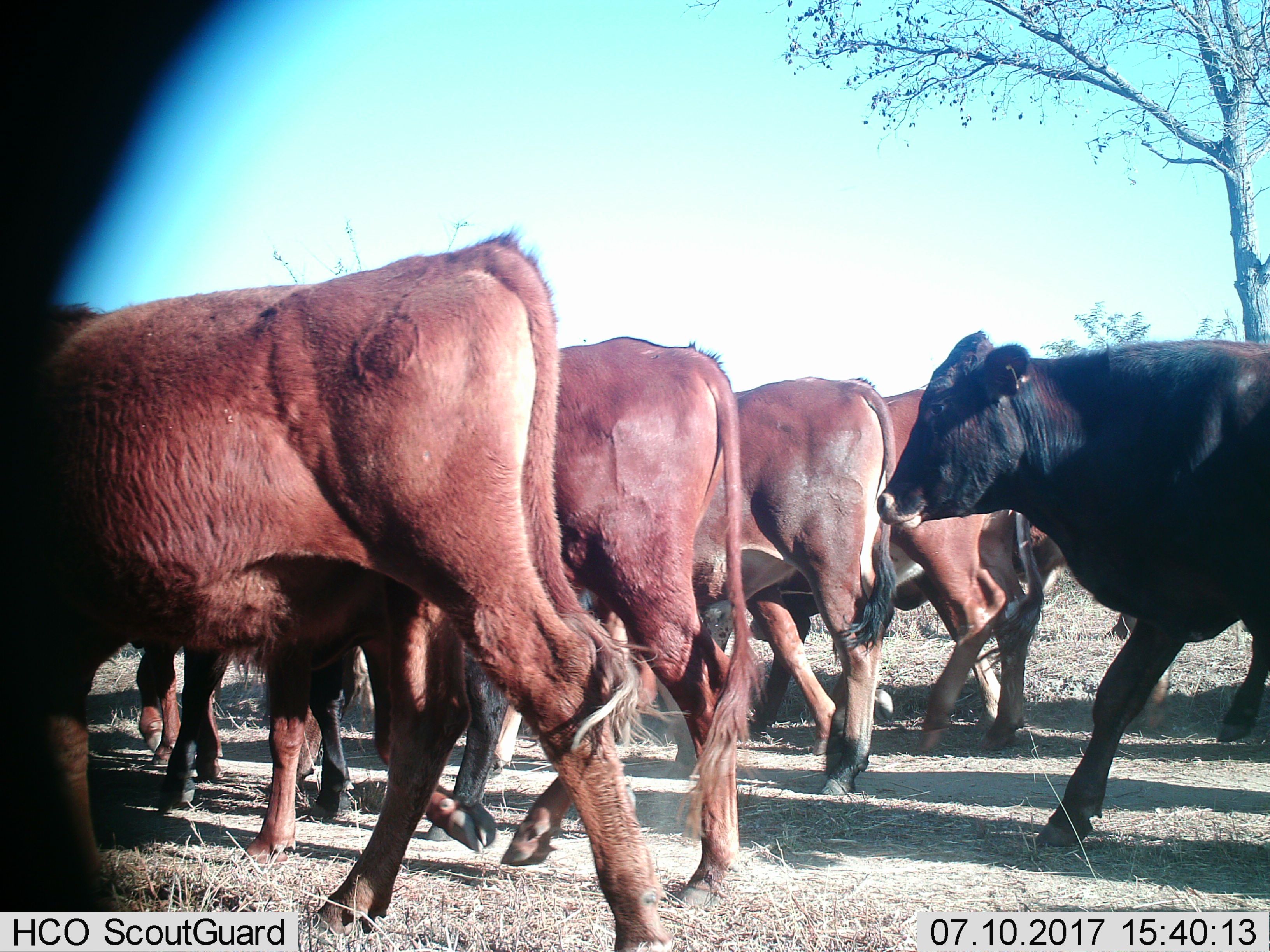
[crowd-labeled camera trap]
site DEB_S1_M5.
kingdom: Animalia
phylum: Chordata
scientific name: Vertebrata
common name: domestic animal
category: domesticanimal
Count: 7.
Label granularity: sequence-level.